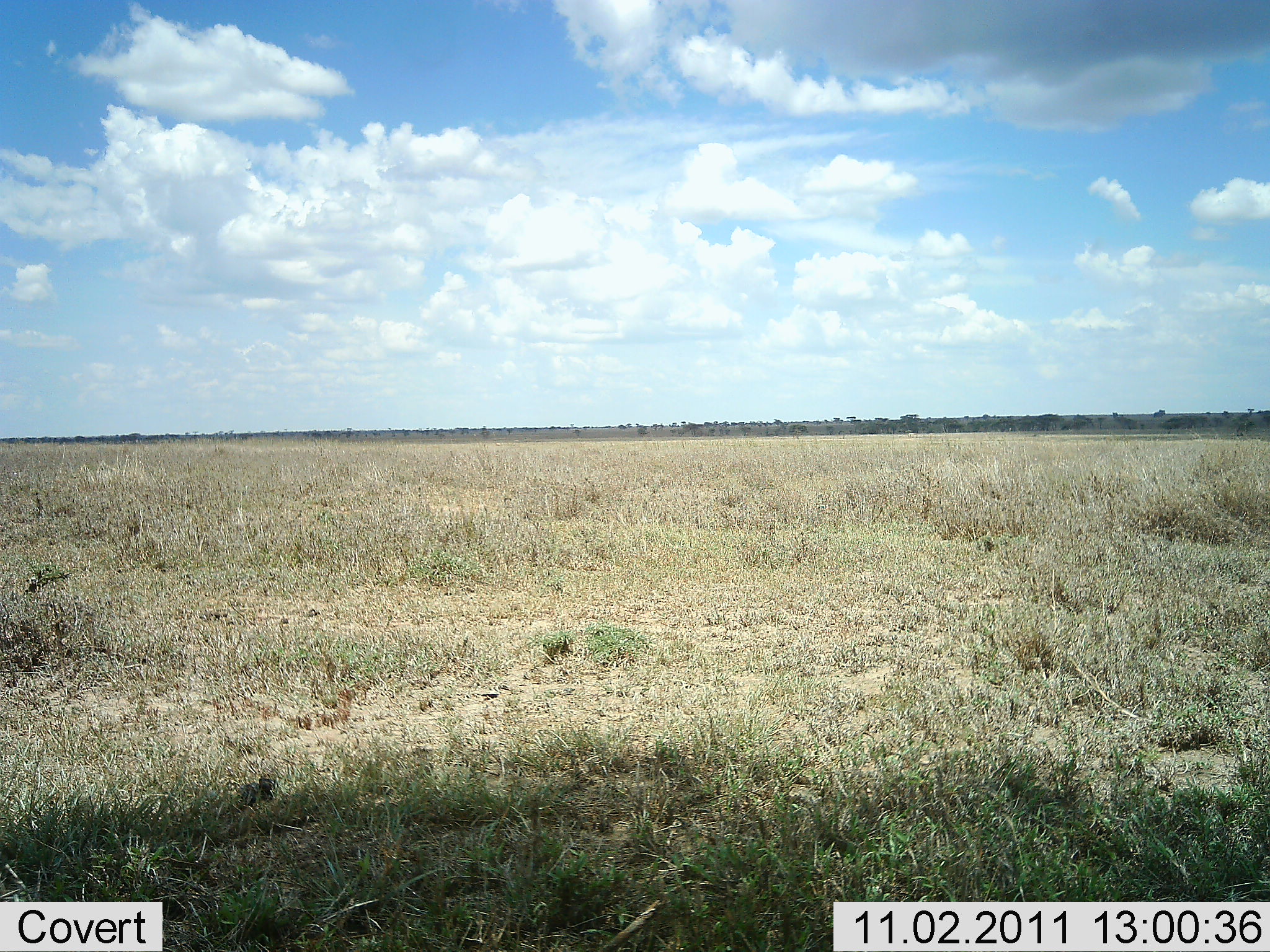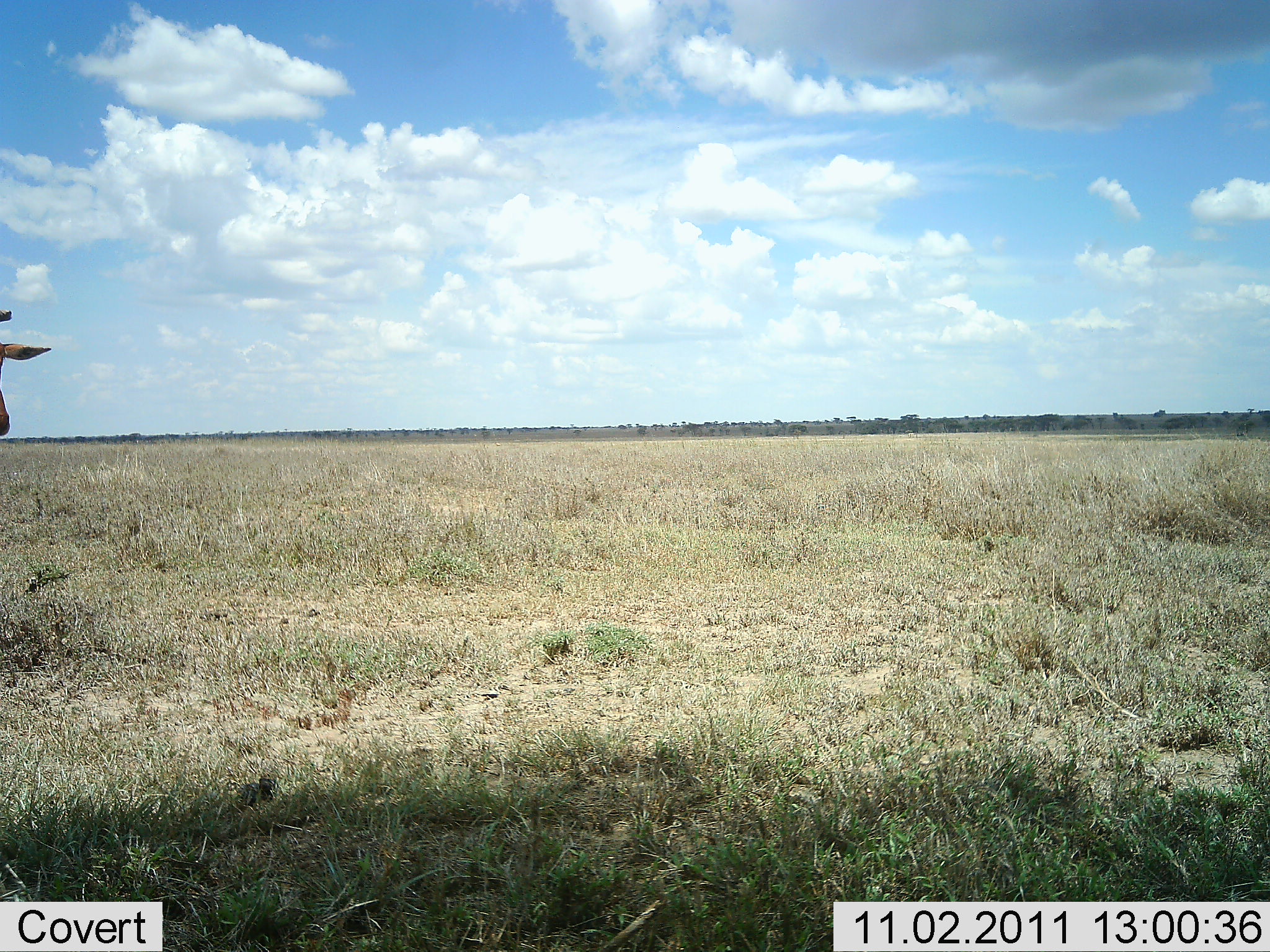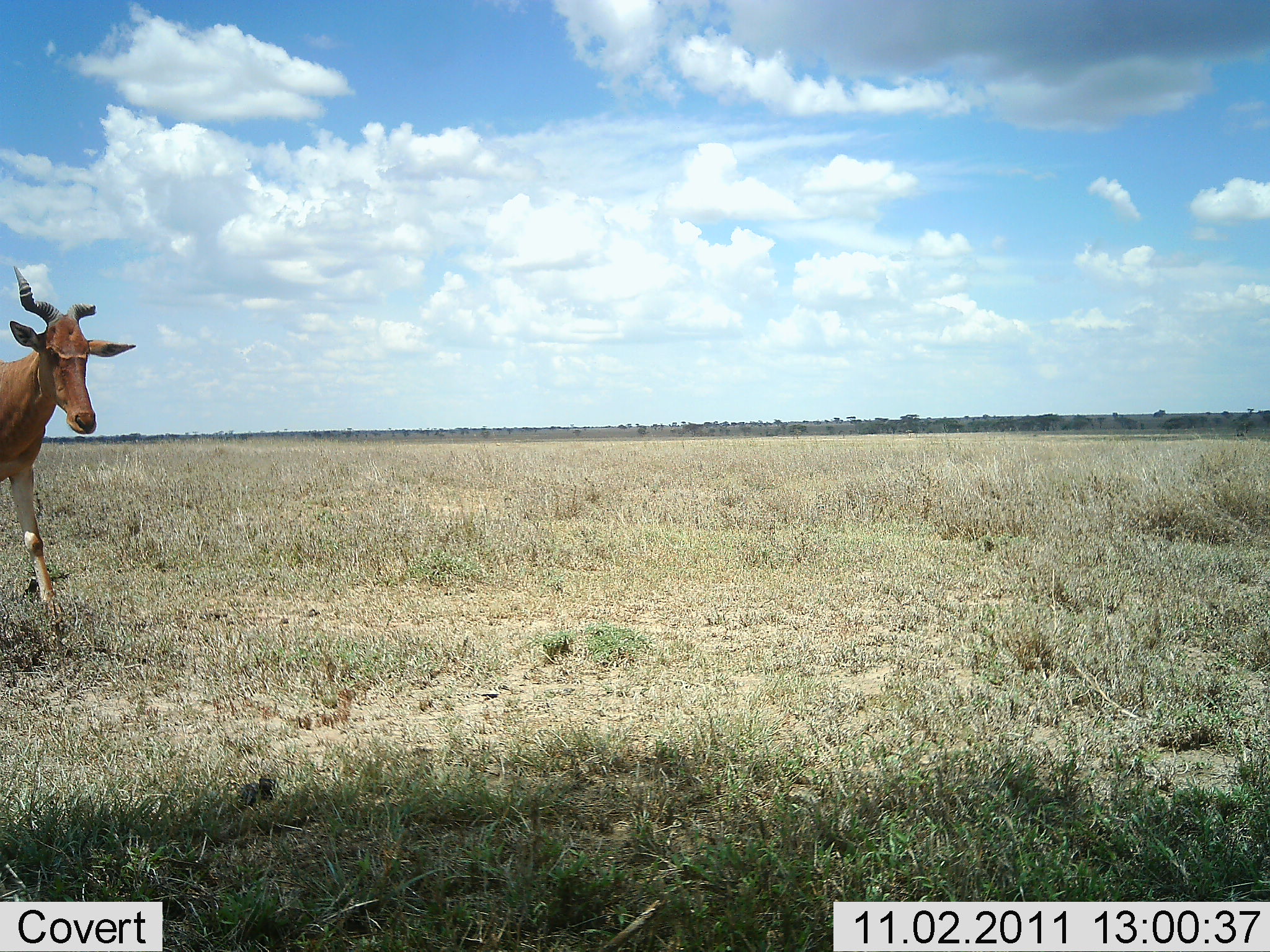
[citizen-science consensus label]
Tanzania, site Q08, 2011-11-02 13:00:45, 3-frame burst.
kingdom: Animalia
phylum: Chordata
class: Mammalia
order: Artiodactyla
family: Bovidae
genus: Alcelaphus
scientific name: Alcelaphus buselaphus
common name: hartebeest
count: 1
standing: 9%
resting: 0%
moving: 91%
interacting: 0%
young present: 0%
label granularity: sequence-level